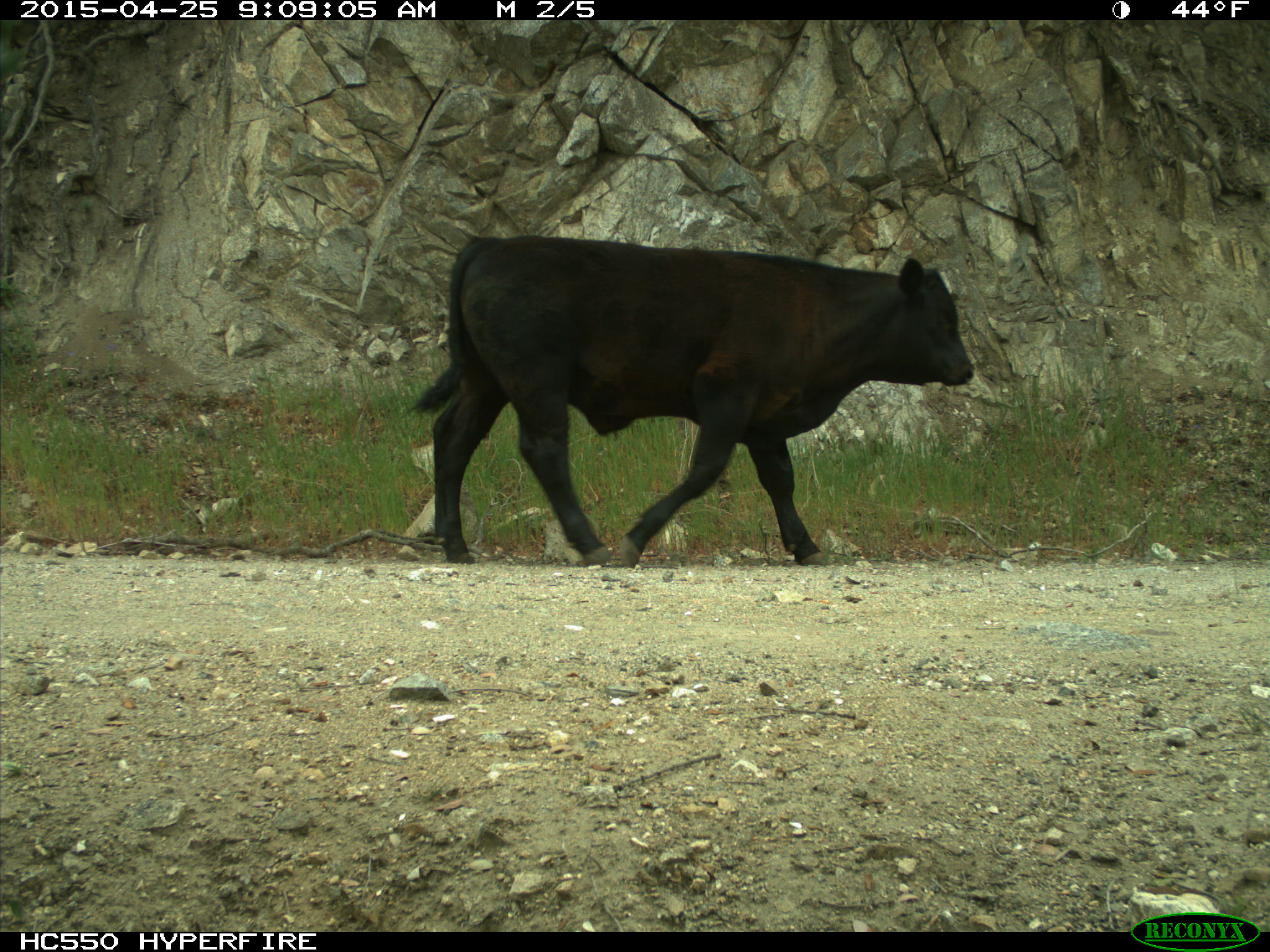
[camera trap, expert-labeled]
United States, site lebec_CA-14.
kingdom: Animalia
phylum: Chordata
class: Mammalia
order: Artiodactyla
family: Bovidae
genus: Bos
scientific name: Bos taurus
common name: domestic cow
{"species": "Bos taurus (domestic cow)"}